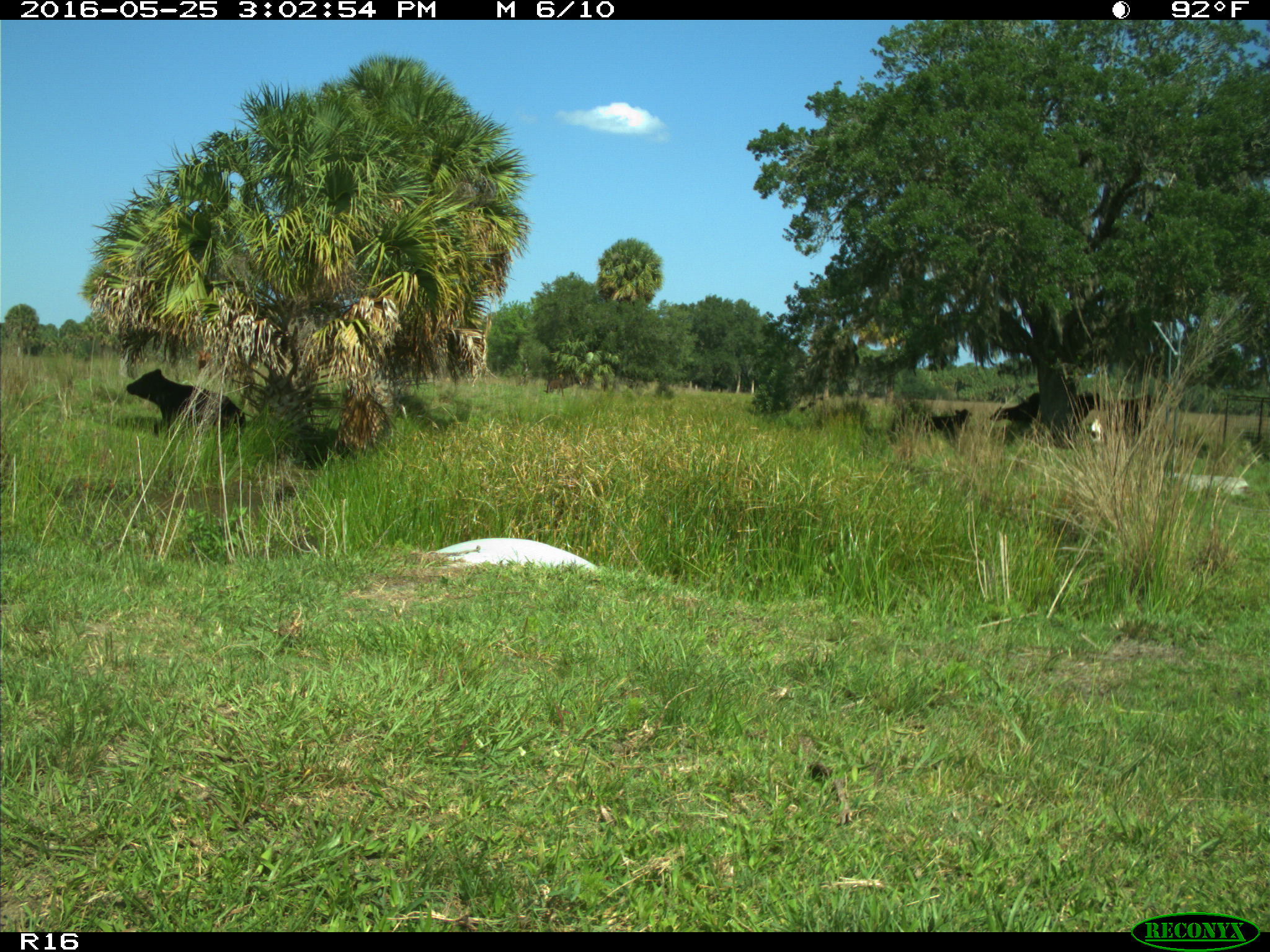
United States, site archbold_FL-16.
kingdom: Animalia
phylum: Chordata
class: Mammalia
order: Artiodactyla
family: Bovidae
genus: Bos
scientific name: Bos taurus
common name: domestic cow